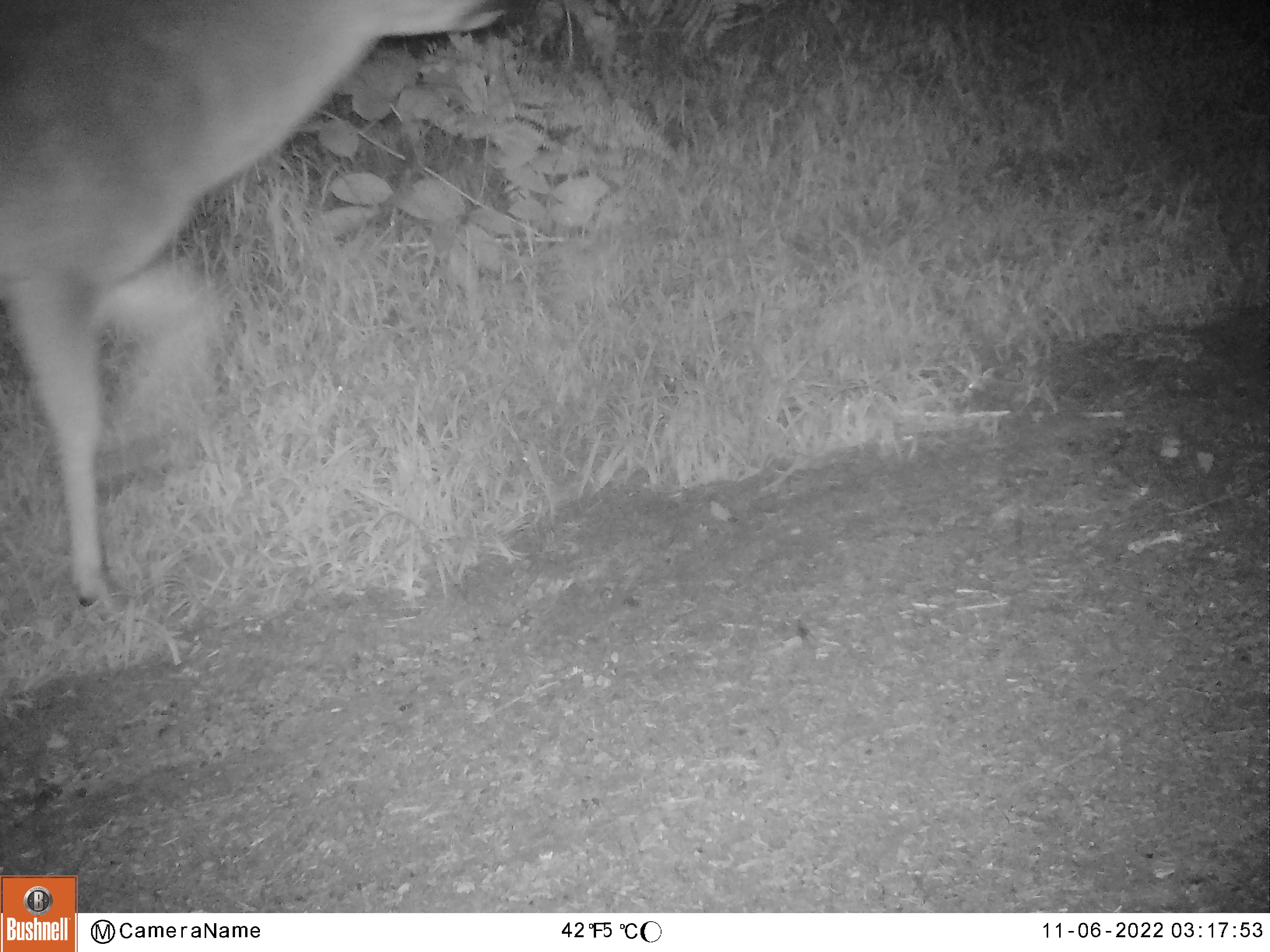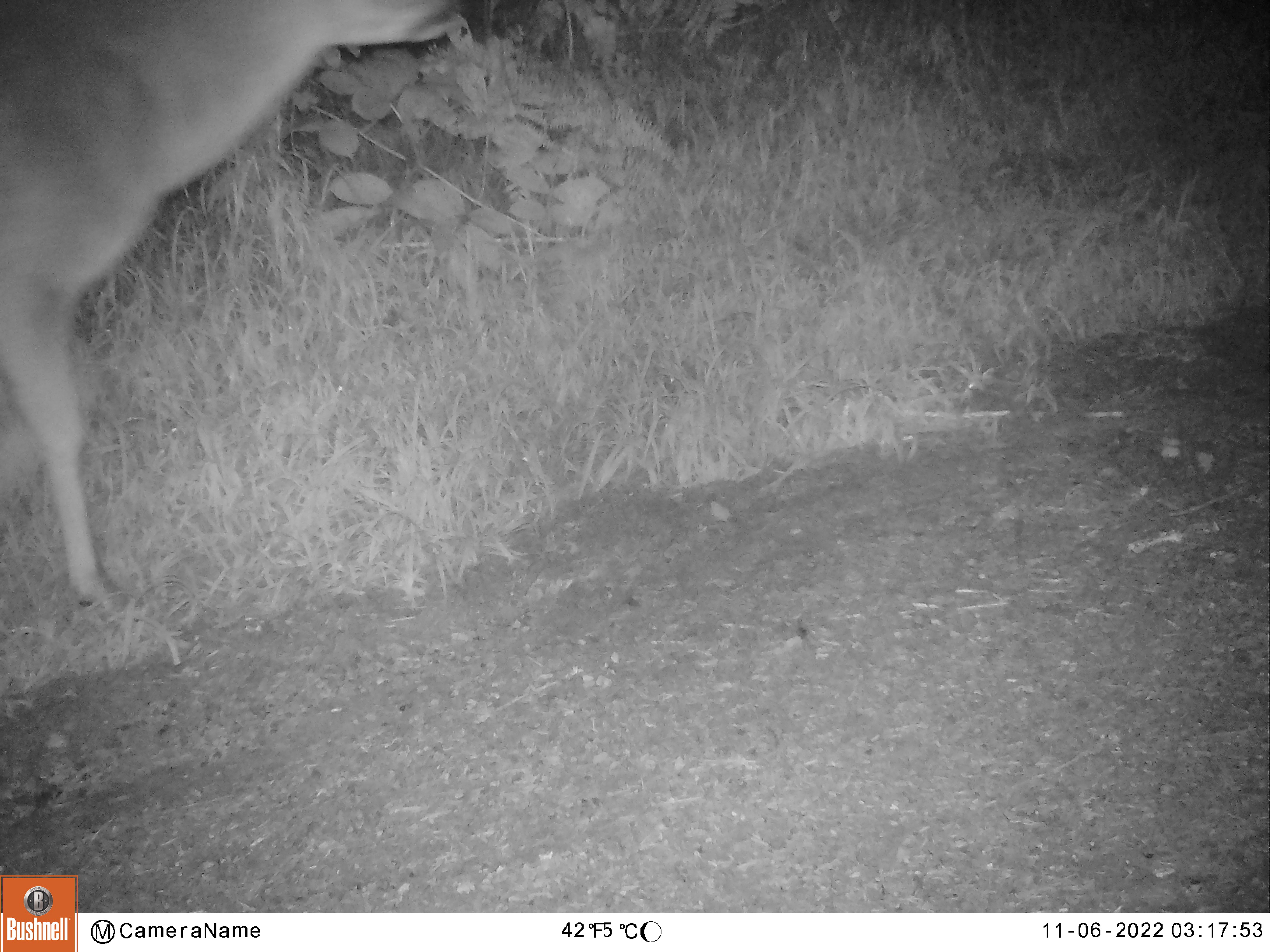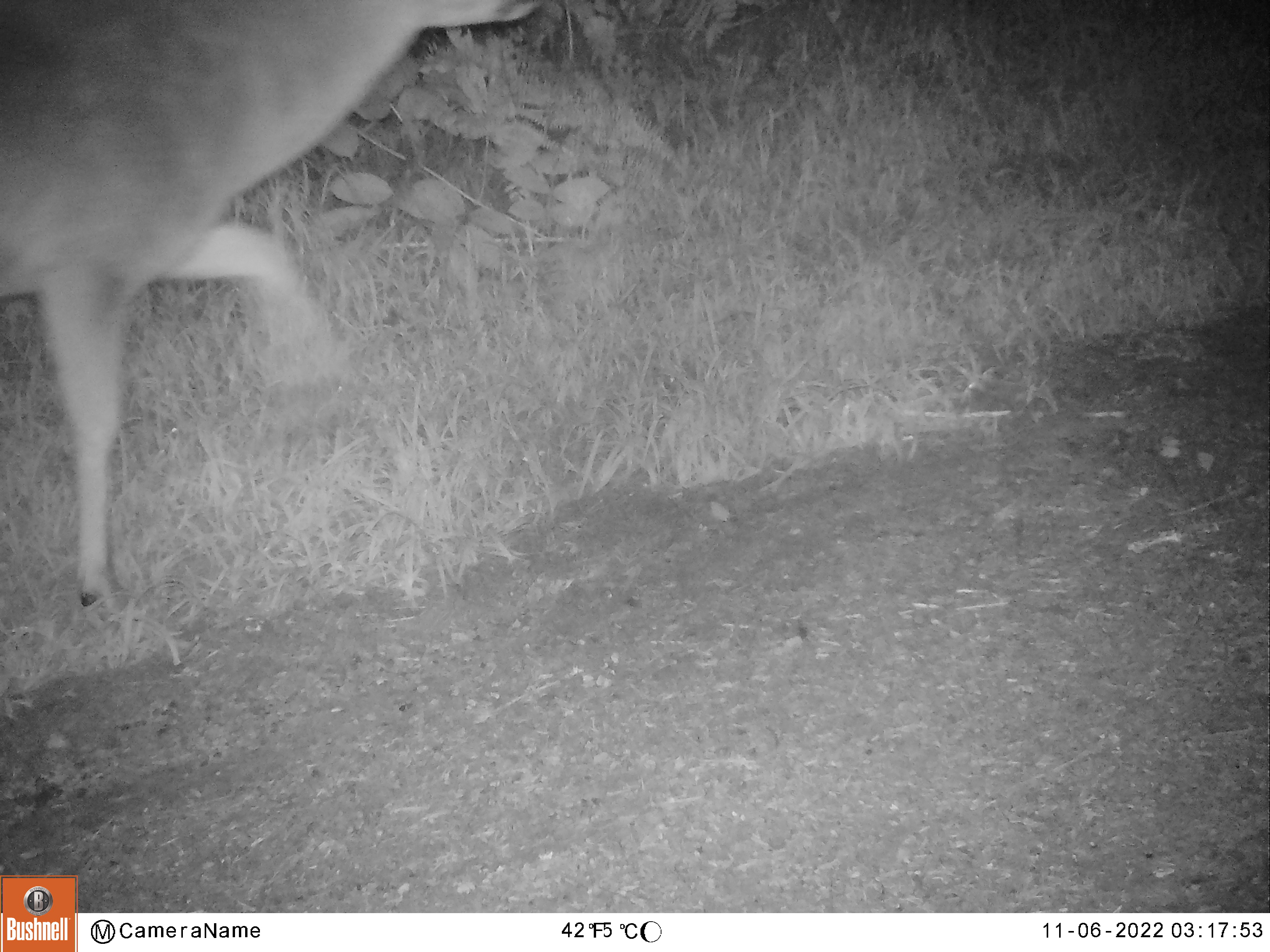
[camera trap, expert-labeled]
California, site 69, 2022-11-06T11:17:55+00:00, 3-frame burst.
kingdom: Animalia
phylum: Chordata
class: Mammalia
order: Artiodactyla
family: Cervidae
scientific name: Cervidae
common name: elk or deer